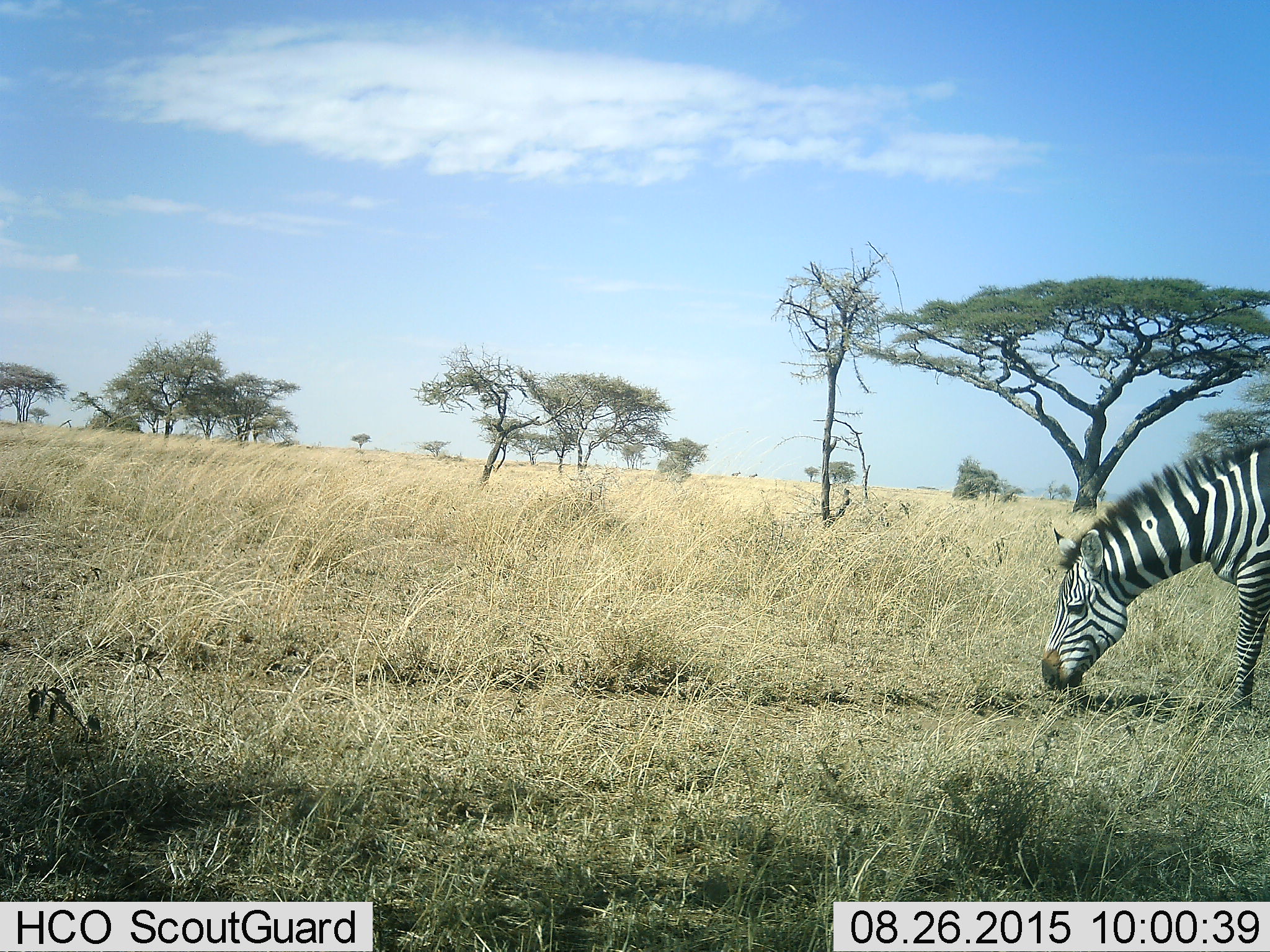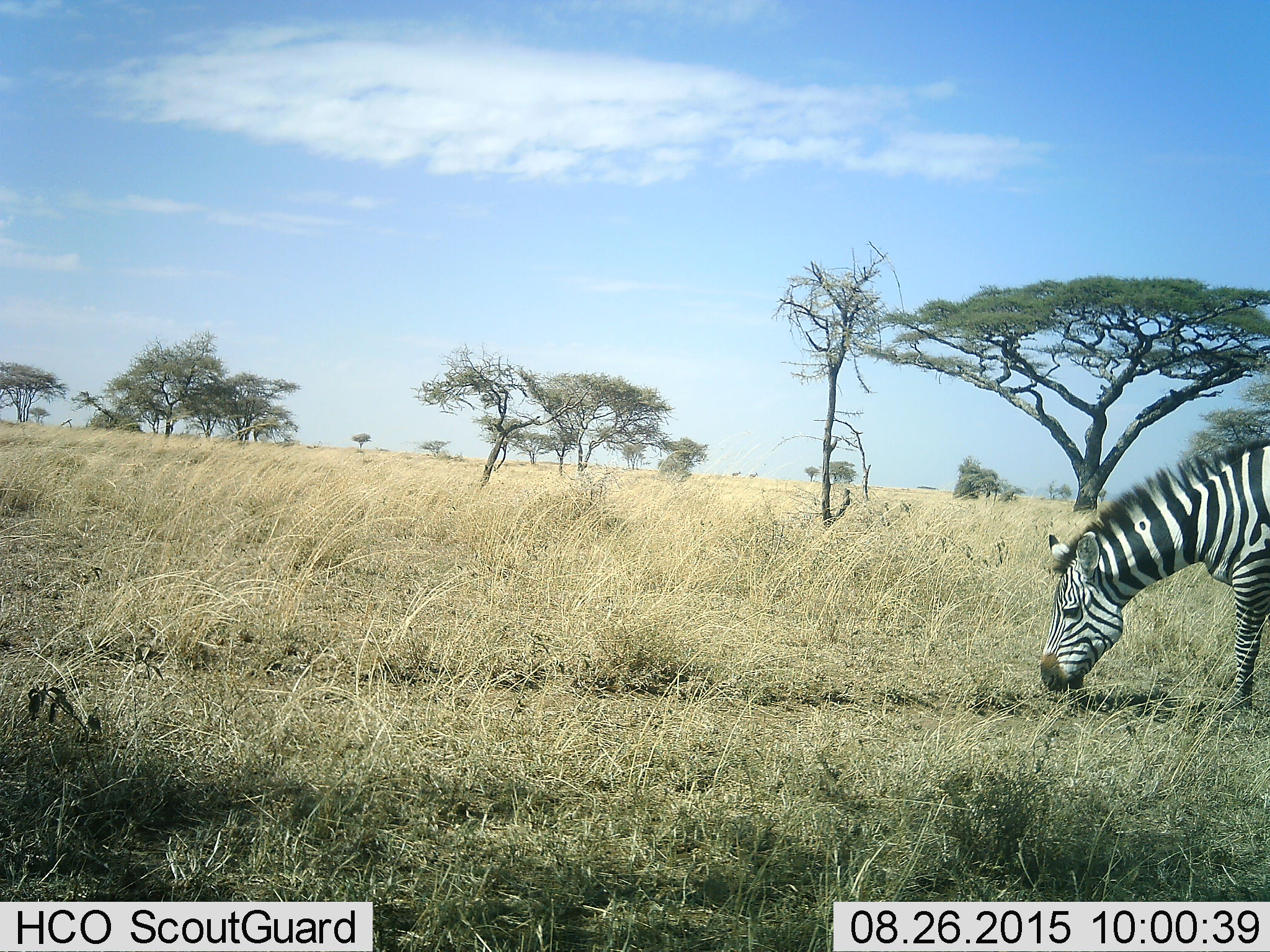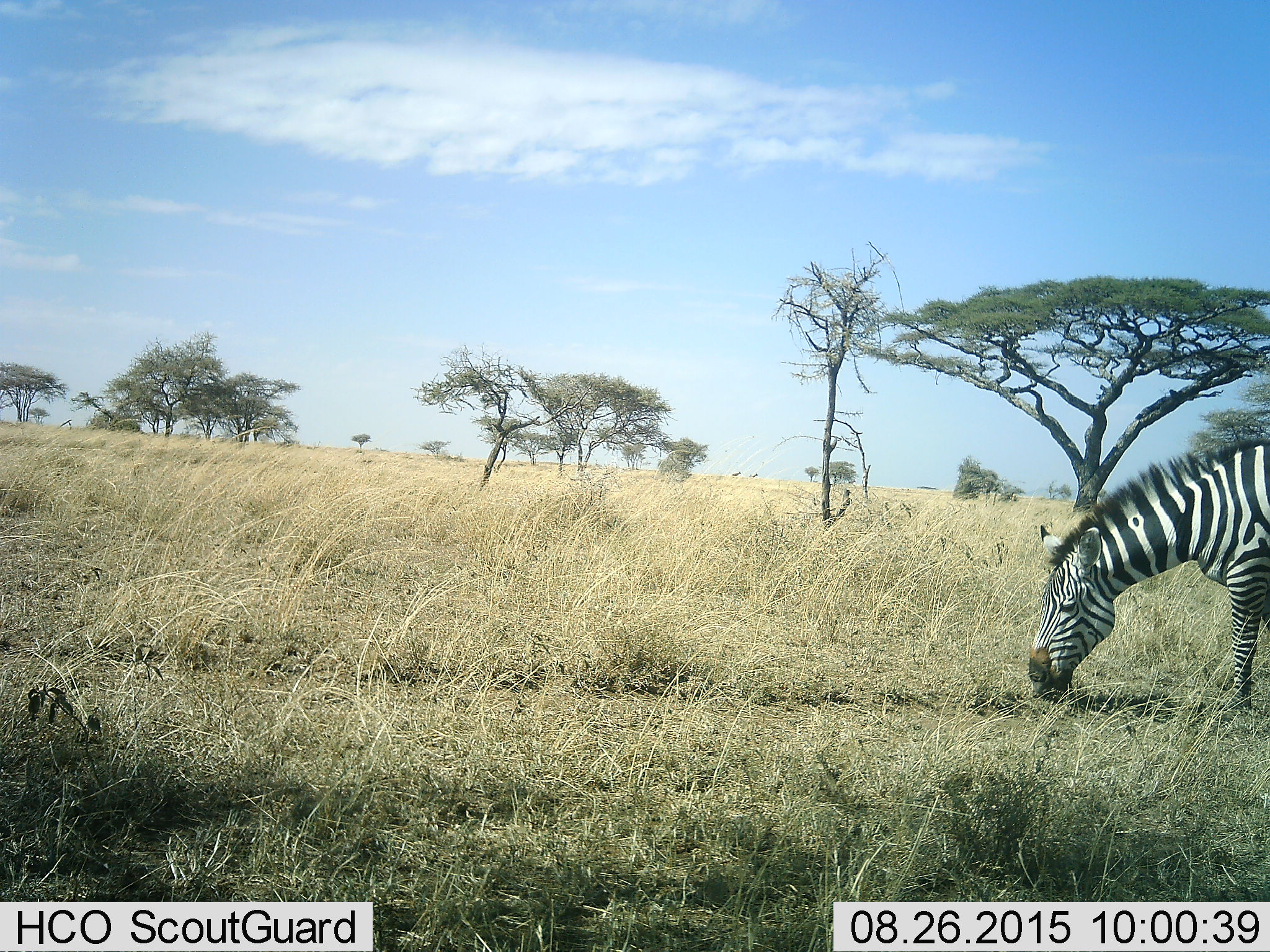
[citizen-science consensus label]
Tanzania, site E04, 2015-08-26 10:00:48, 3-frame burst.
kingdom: Animalia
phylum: Chordata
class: Mammalia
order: Perissodactyla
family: Equidae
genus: Equus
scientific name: Equus quagga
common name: plains zebra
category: zebra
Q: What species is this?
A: Zebra (plains zebra) (Equus quagga).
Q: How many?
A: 1.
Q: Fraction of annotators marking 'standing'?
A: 25%.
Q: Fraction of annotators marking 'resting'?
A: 0%.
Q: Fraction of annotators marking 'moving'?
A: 0%.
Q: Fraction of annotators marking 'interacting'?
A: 0%.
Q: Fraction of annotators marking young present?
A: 0%.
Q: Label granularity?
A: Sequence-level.